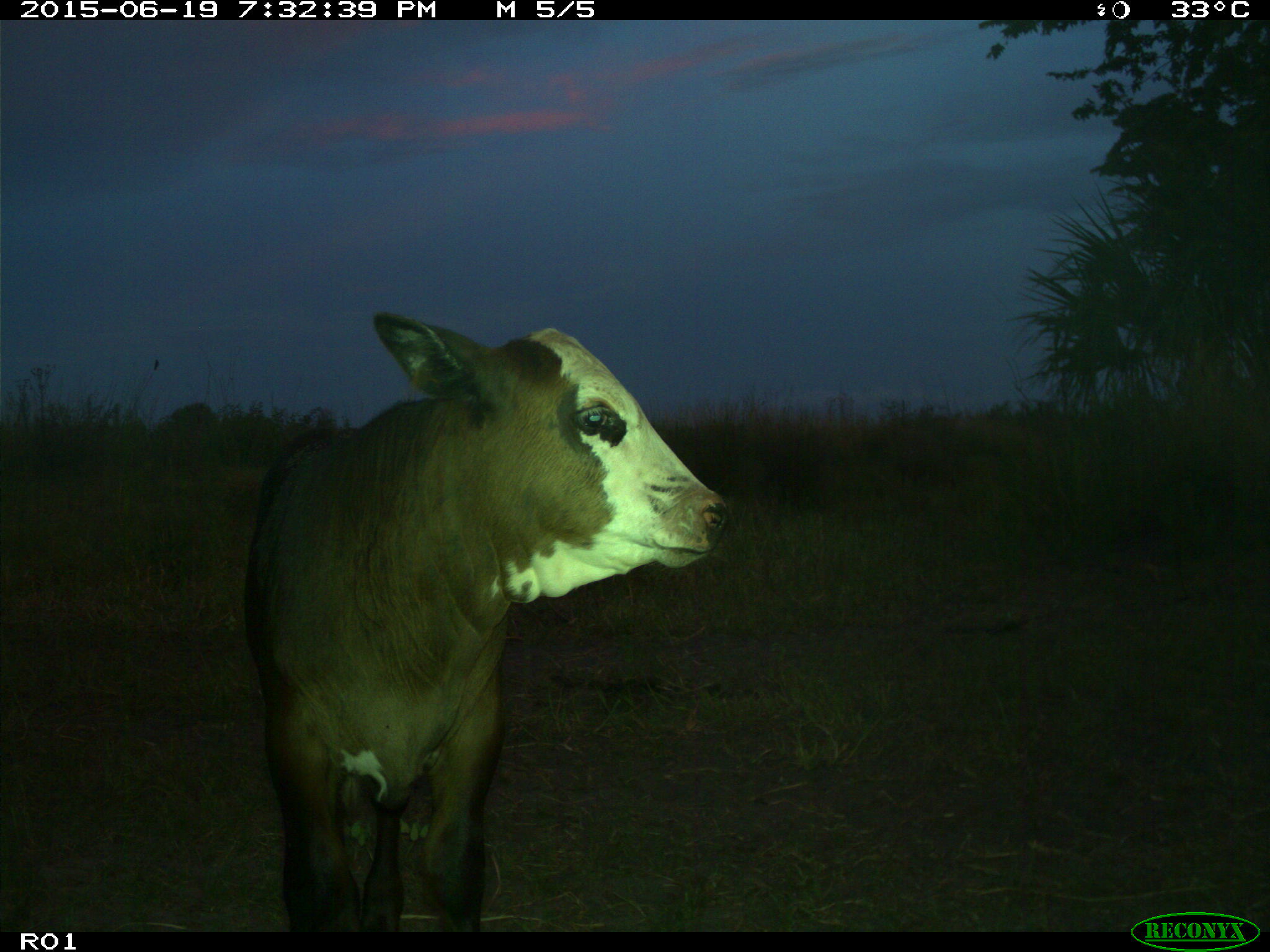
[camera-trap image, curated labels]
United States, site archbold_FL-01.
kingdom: Animalia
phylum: Chordata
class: Mammalia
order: Artiodactyla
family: Bovidae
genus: Bos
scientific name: Bos taurus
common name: domestic cow